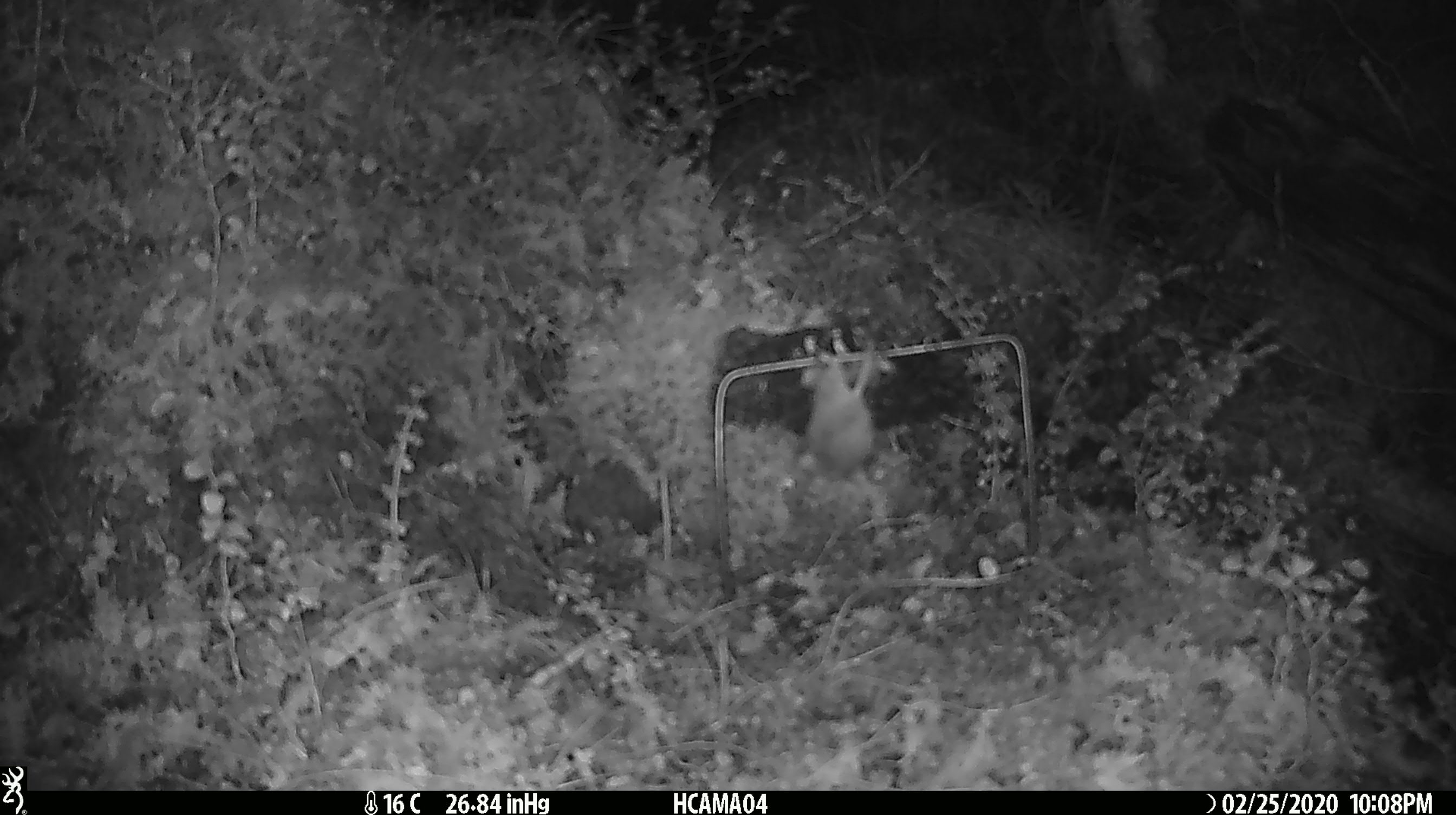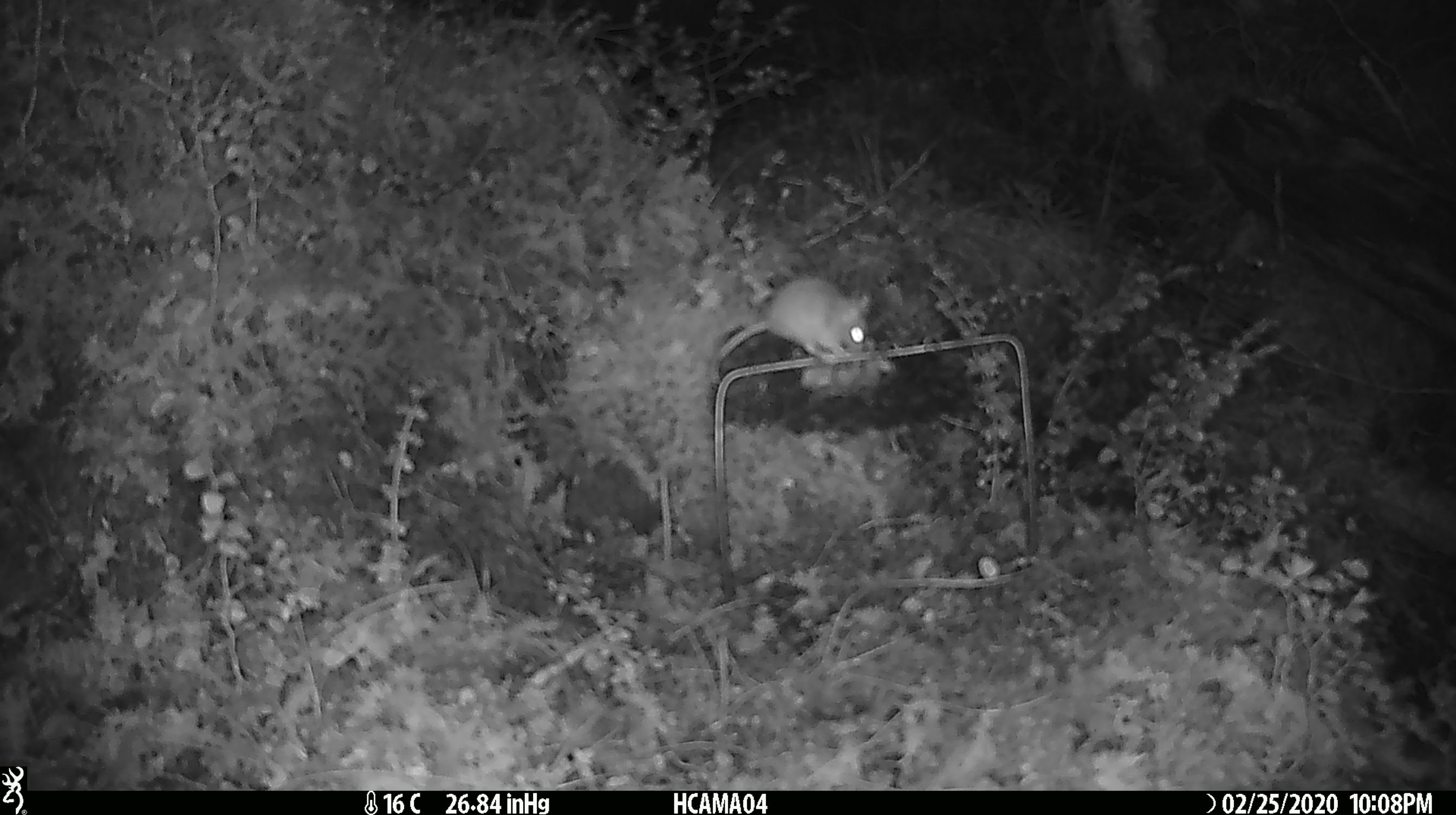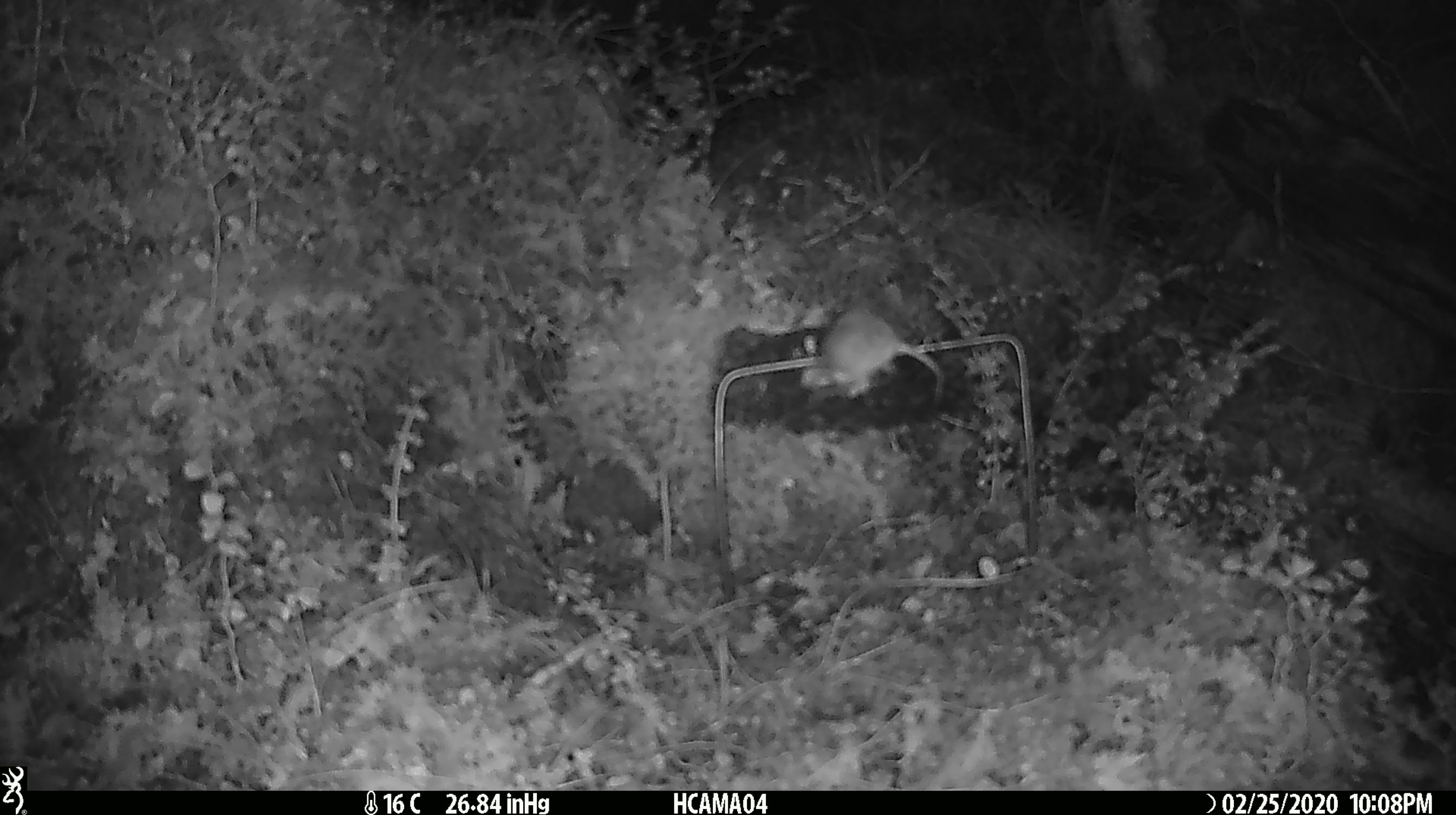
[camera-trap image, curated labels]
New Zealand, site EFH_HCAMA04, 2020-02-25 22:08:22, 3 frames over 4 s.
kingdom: Animalia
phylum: Chordata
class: Mammalia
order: Rodentia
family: Muridae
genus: Mus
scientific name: Mus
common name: mouse